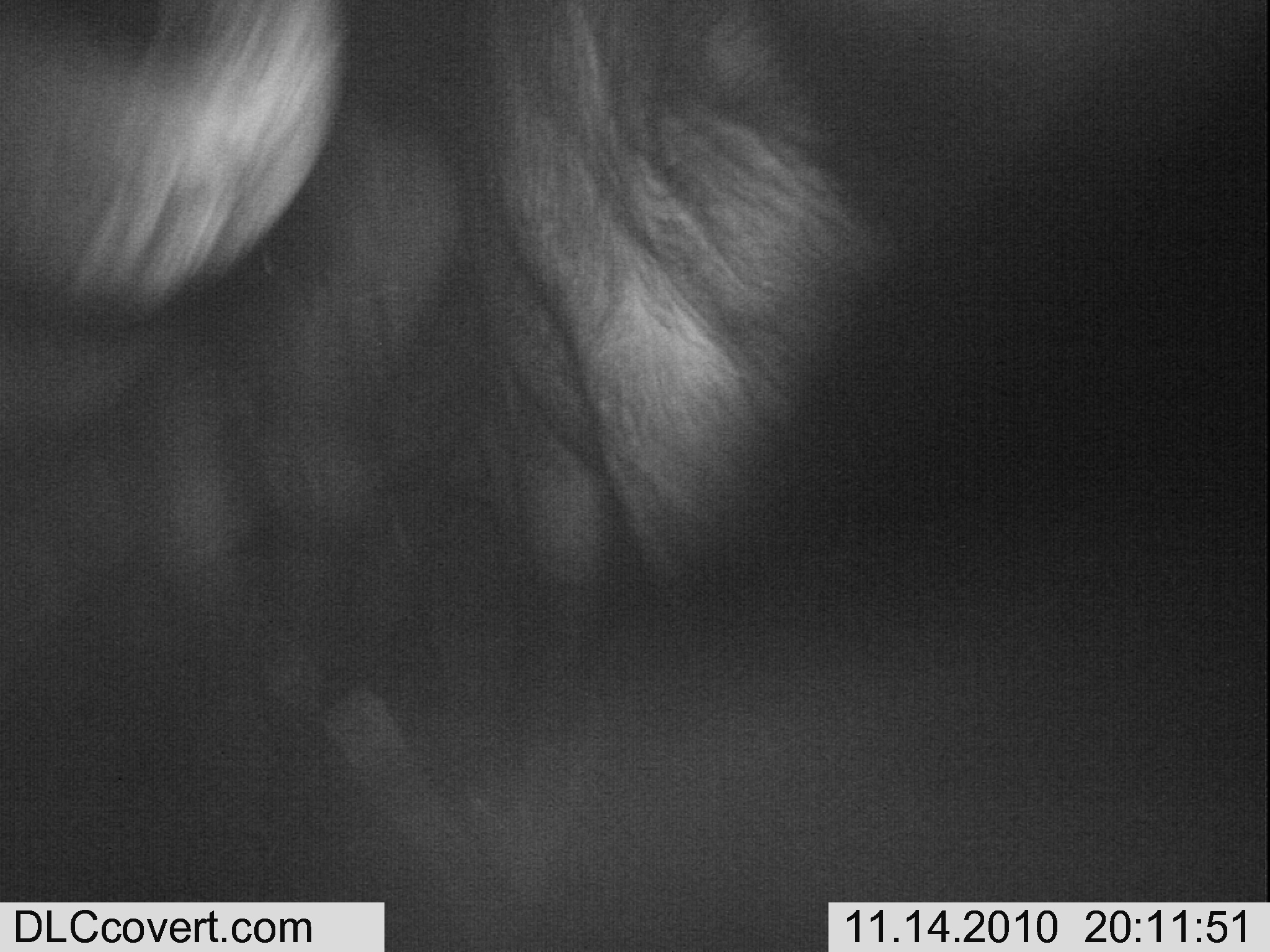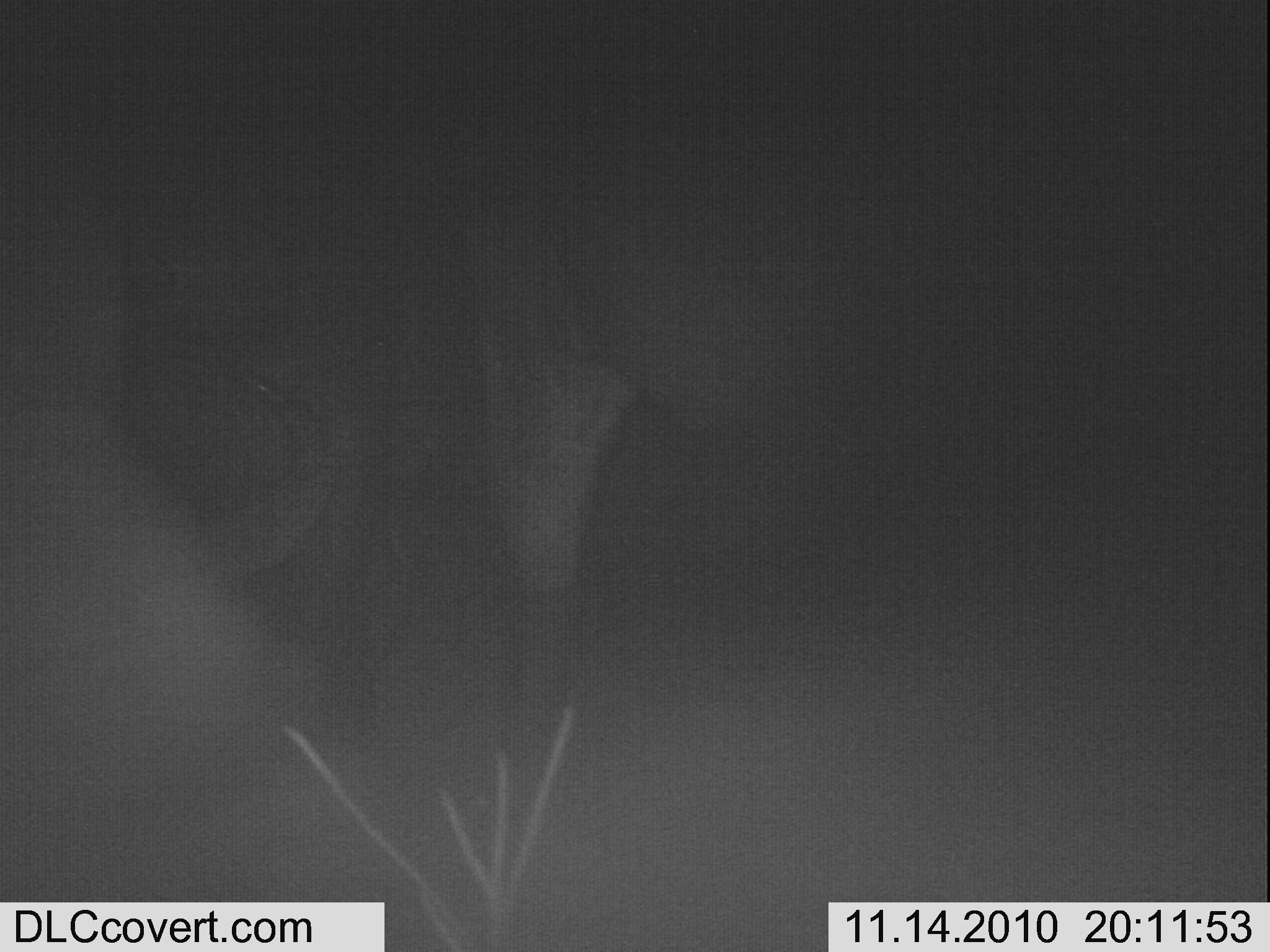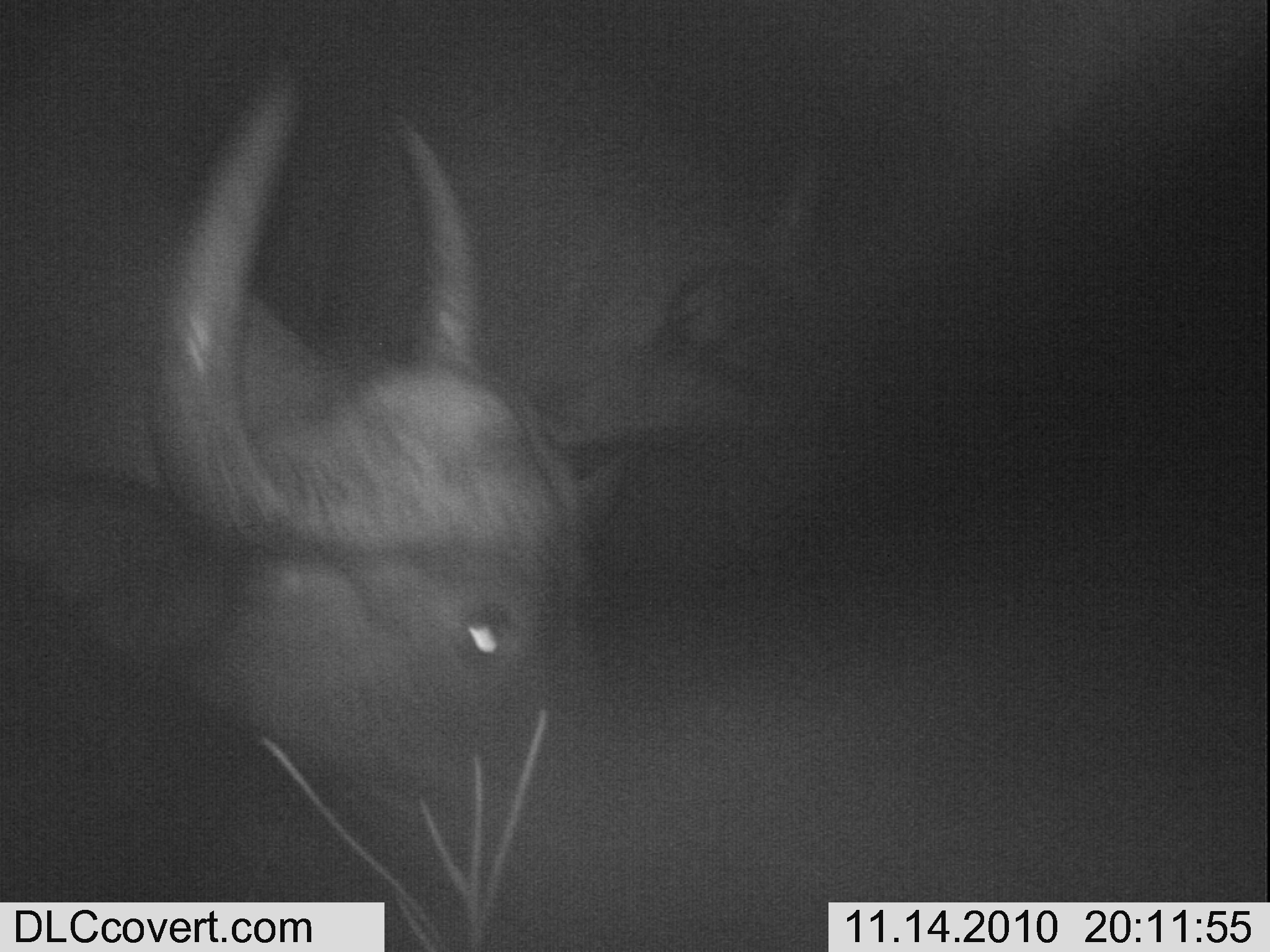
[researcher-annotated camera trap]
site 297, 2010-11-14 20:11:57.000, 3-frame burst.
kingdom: Animalia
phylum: Chordata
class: Mammalia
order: Artiodactyla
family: Bovidae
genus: Syncerus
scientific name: Syncerus caffer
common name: african buffalo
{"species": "Syncerus caffer (african buffalo)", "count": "2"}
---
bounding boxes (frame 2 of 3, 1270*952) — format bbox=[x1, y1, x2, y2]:
syncerus caffer: bbox=[458, 23, 1050, 599]; bbox=[0, 18, 332, 902]